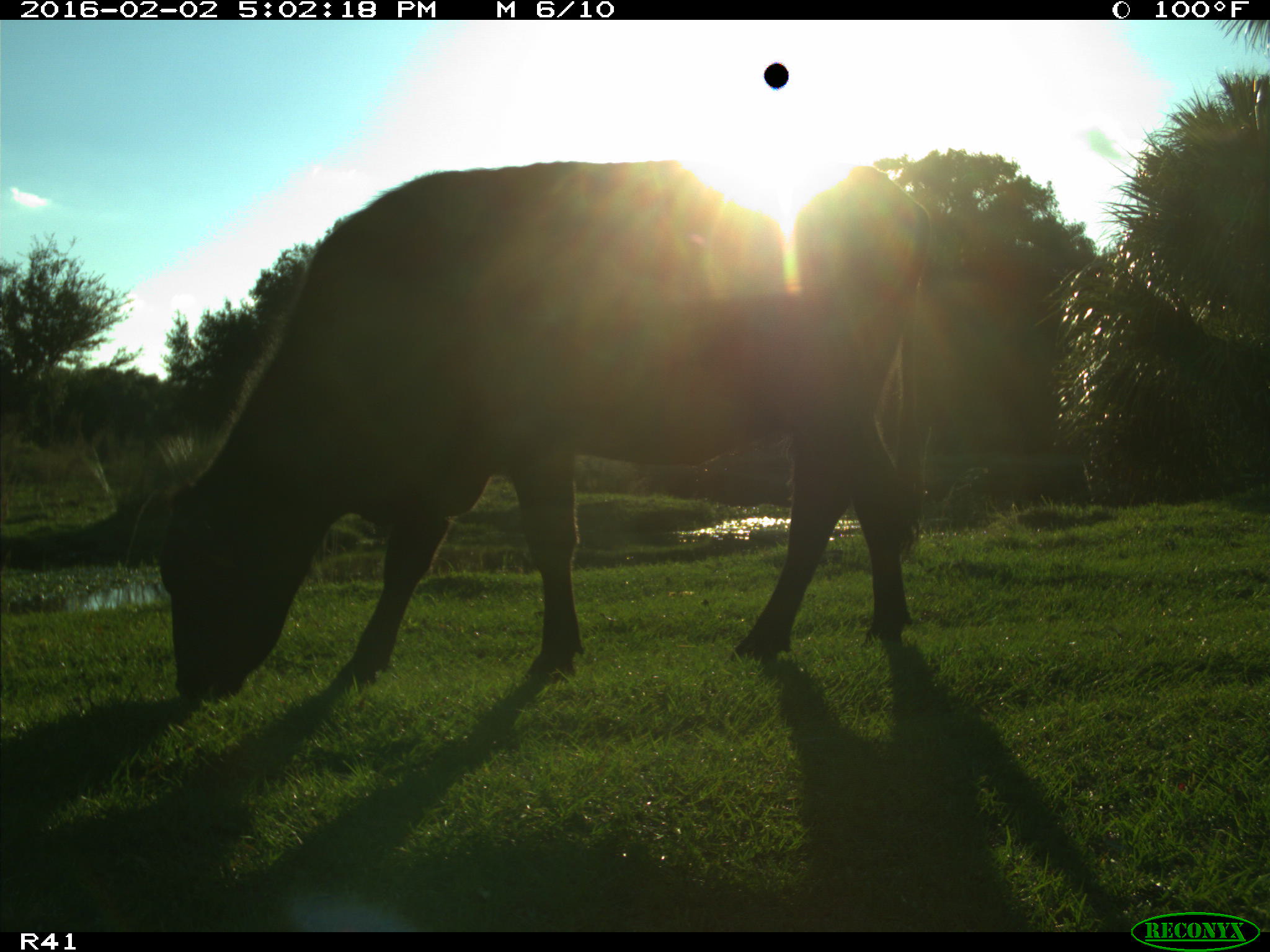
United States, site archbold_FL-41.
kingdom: Animalia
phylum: Chordata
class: Mammalia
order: Artiodactyla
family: Bovidae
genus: Bos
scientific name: Bos taurus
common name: domestic cow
Bos taurus (domestic cow).